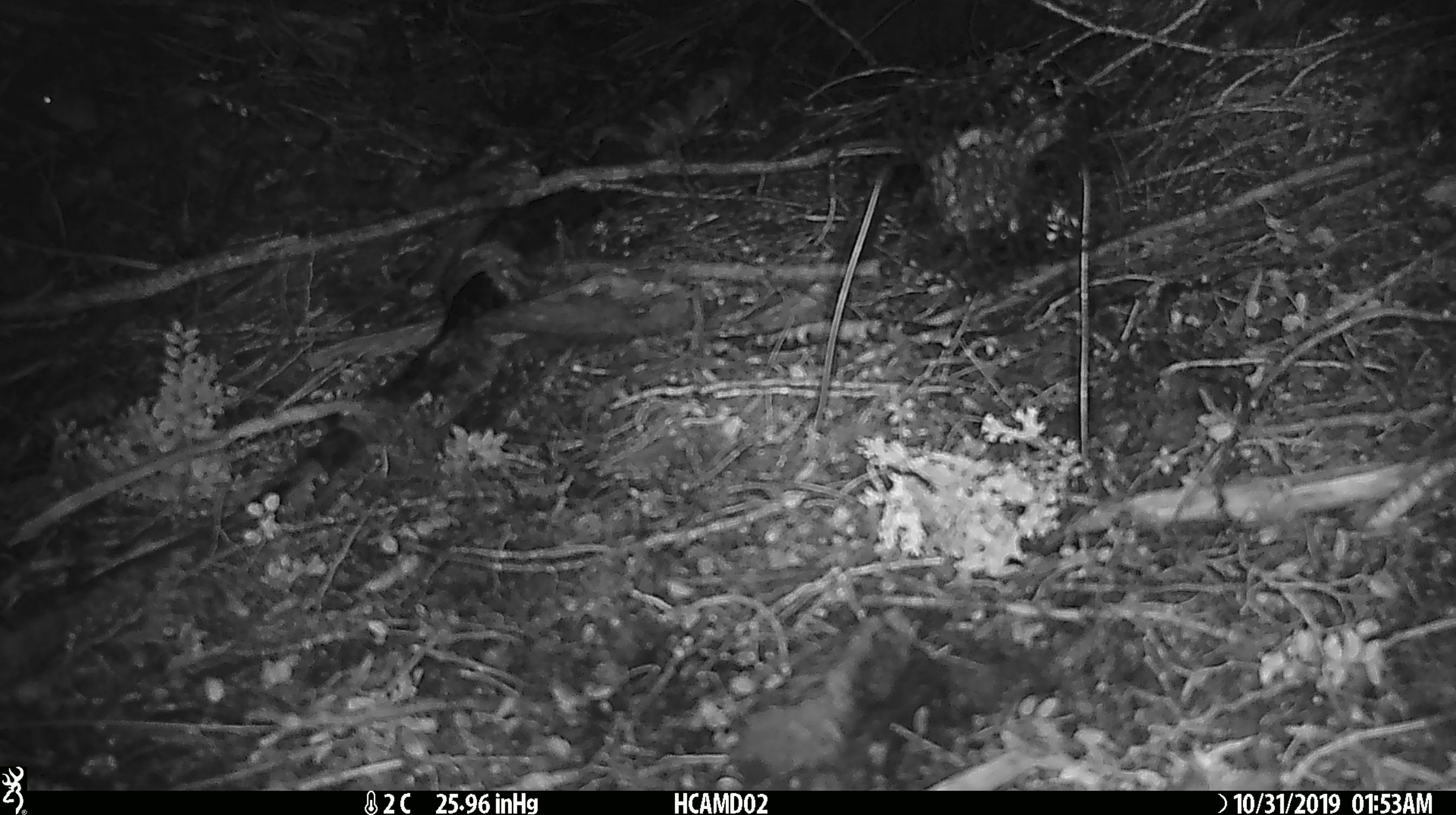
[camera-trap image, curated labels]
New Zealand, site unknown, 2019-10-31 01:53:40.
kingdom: Animalia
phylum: Chordata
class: Mammalia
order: Rodentia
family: Muridae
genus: Mus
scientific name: Mus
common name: mouse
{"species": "mouse (Mus)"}